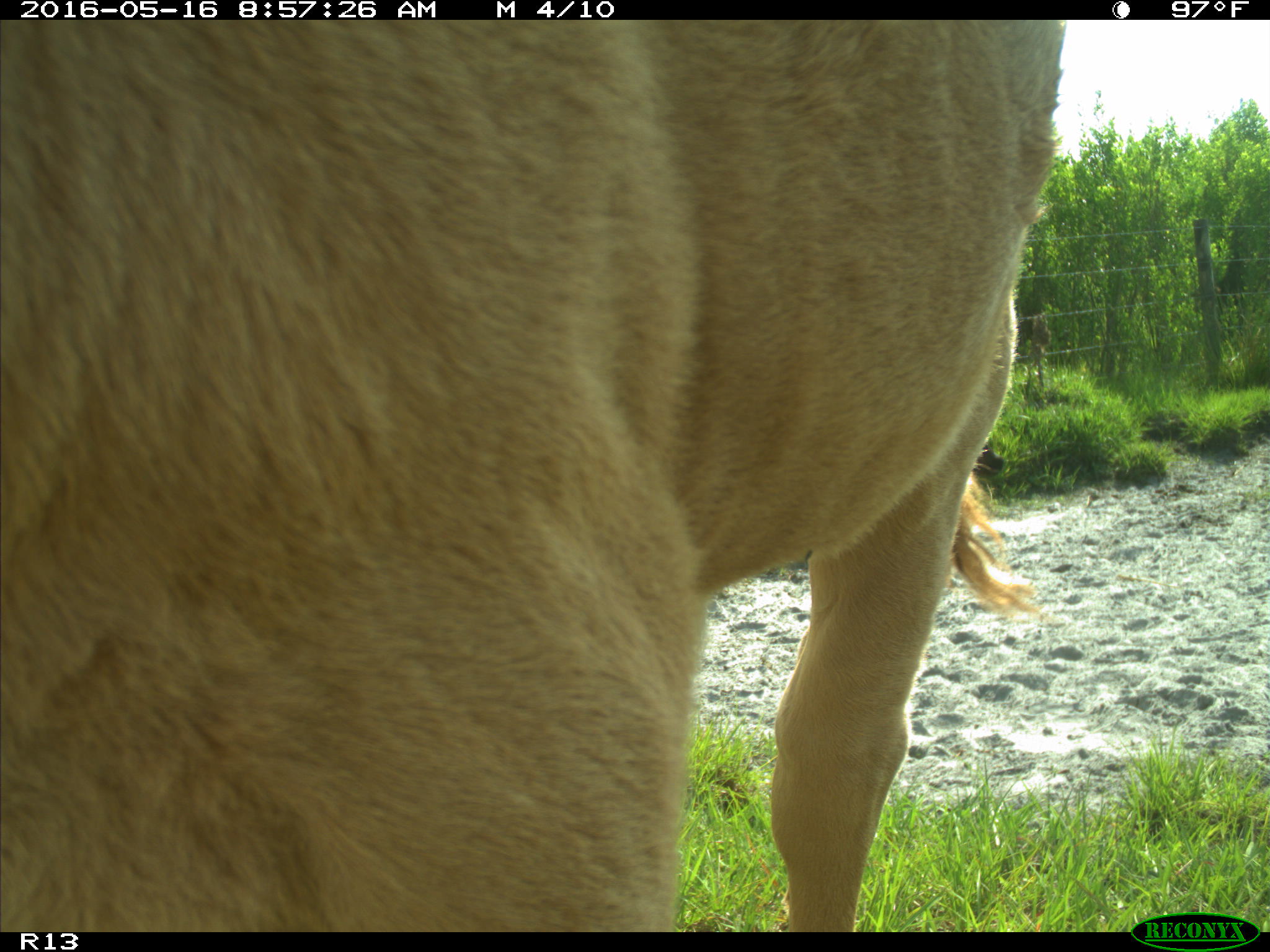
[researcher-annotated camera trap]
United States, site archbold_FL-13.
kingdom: Animalia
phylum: Chordata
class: Mammalia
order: Artiodactyla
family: Bovidae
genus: Bos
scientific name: Bos taurus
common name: domestic cow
Bos taurus (domestic cow).